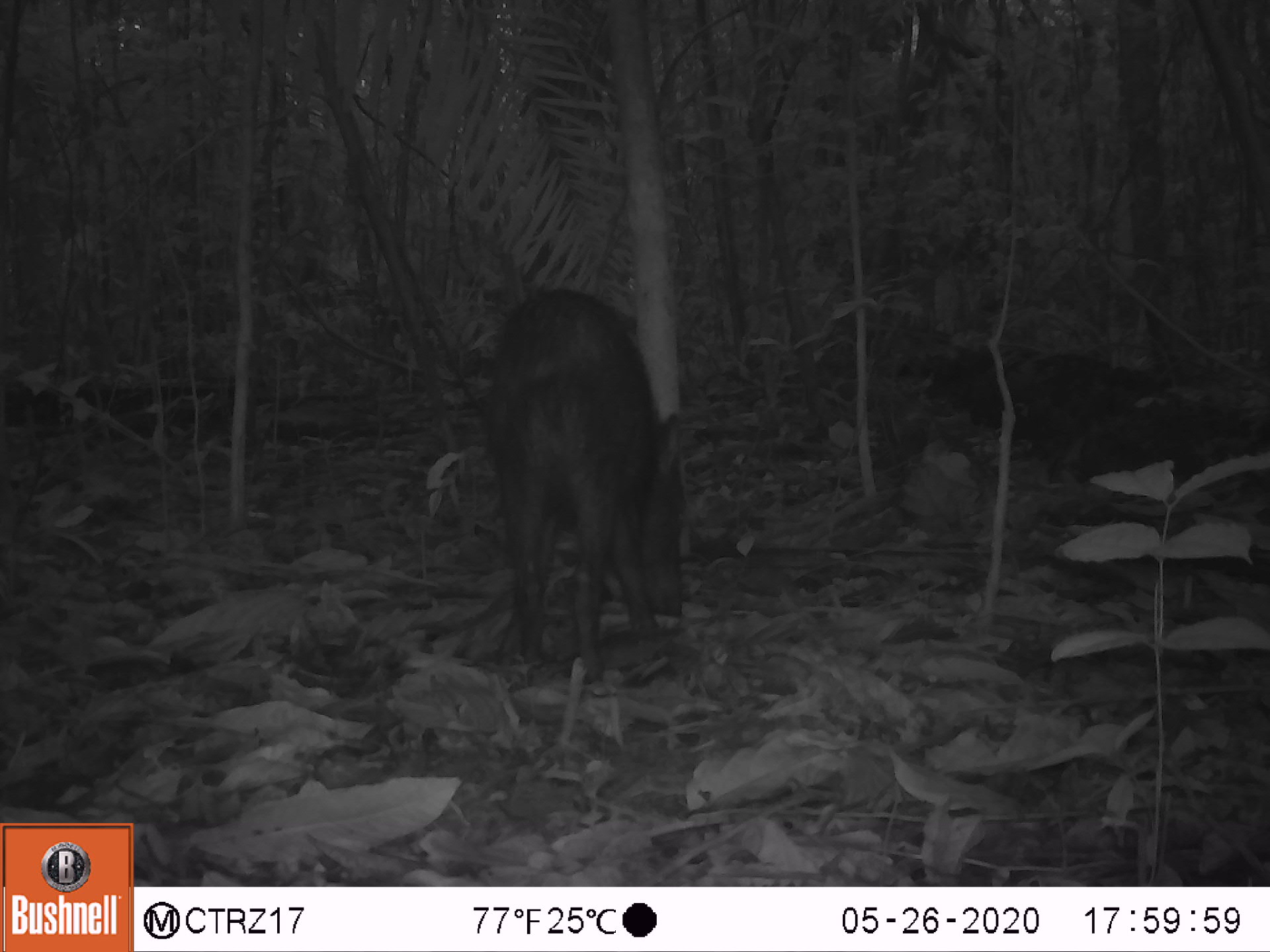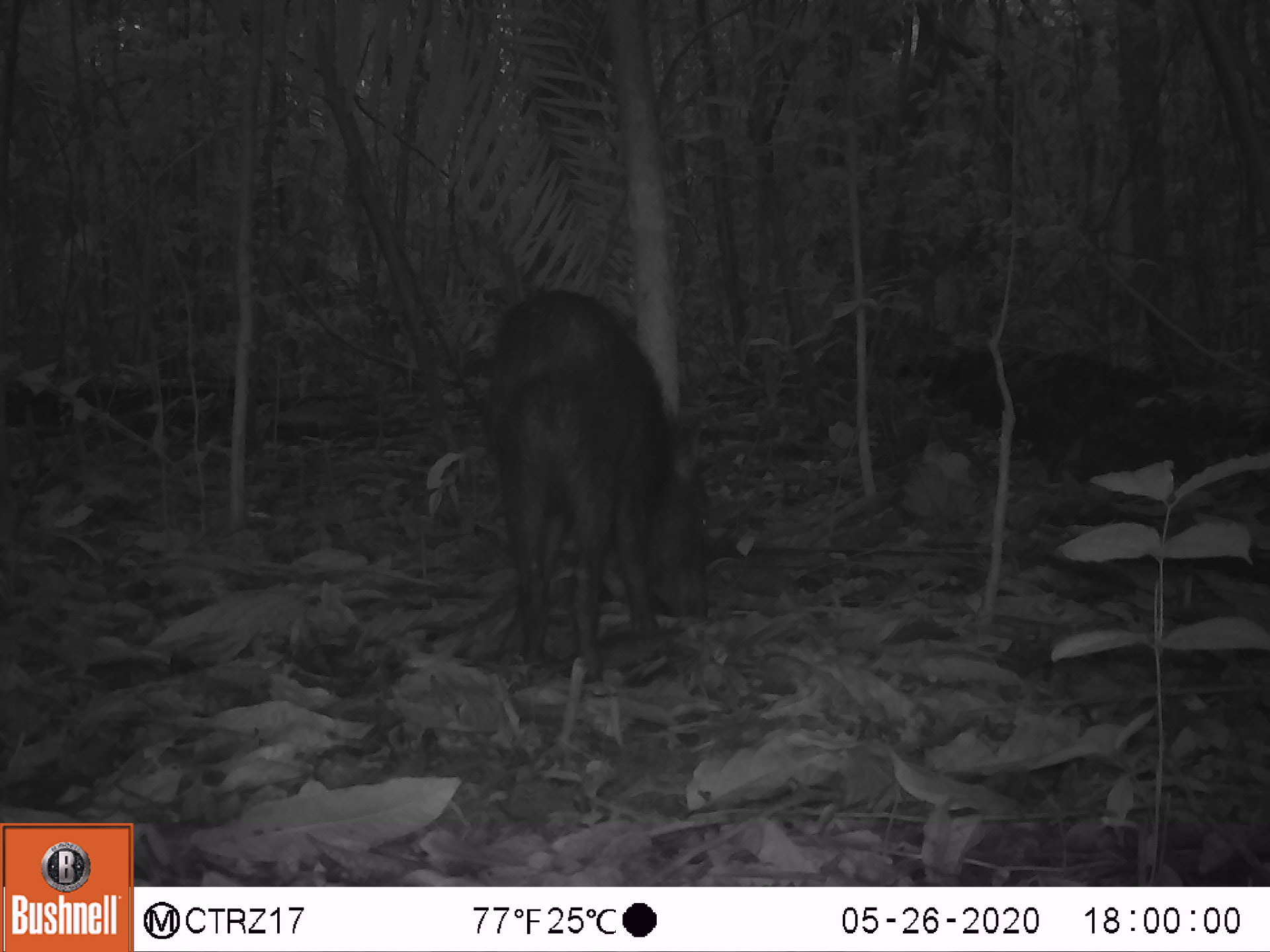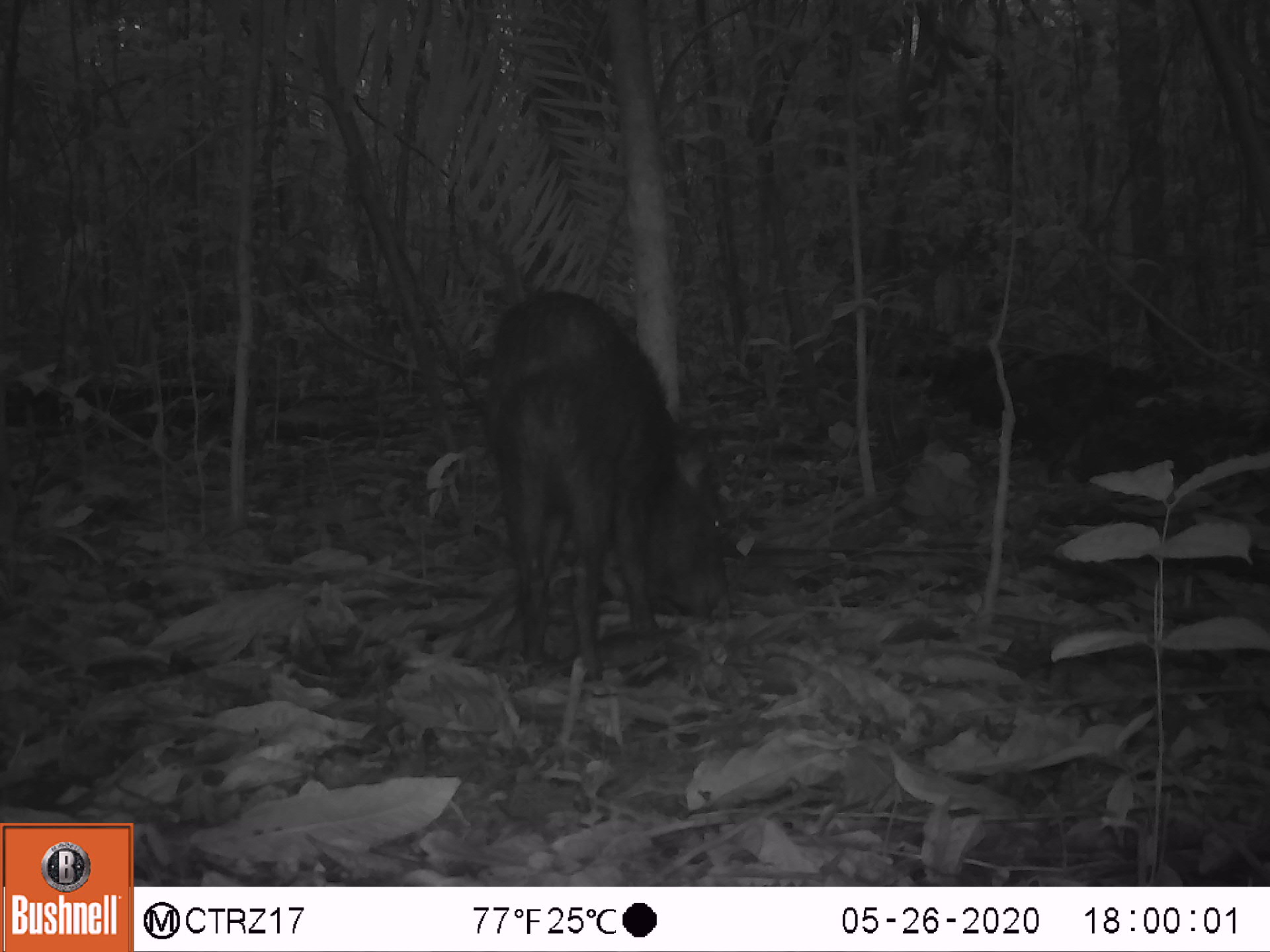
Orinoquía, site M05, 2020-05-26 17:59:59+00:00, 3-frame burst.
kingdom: Animalia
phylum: Chordata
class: Mammalia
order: Artiodactyla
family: Tayassuidae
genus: Pecari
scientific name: Pecari tajacu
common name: collared peccary